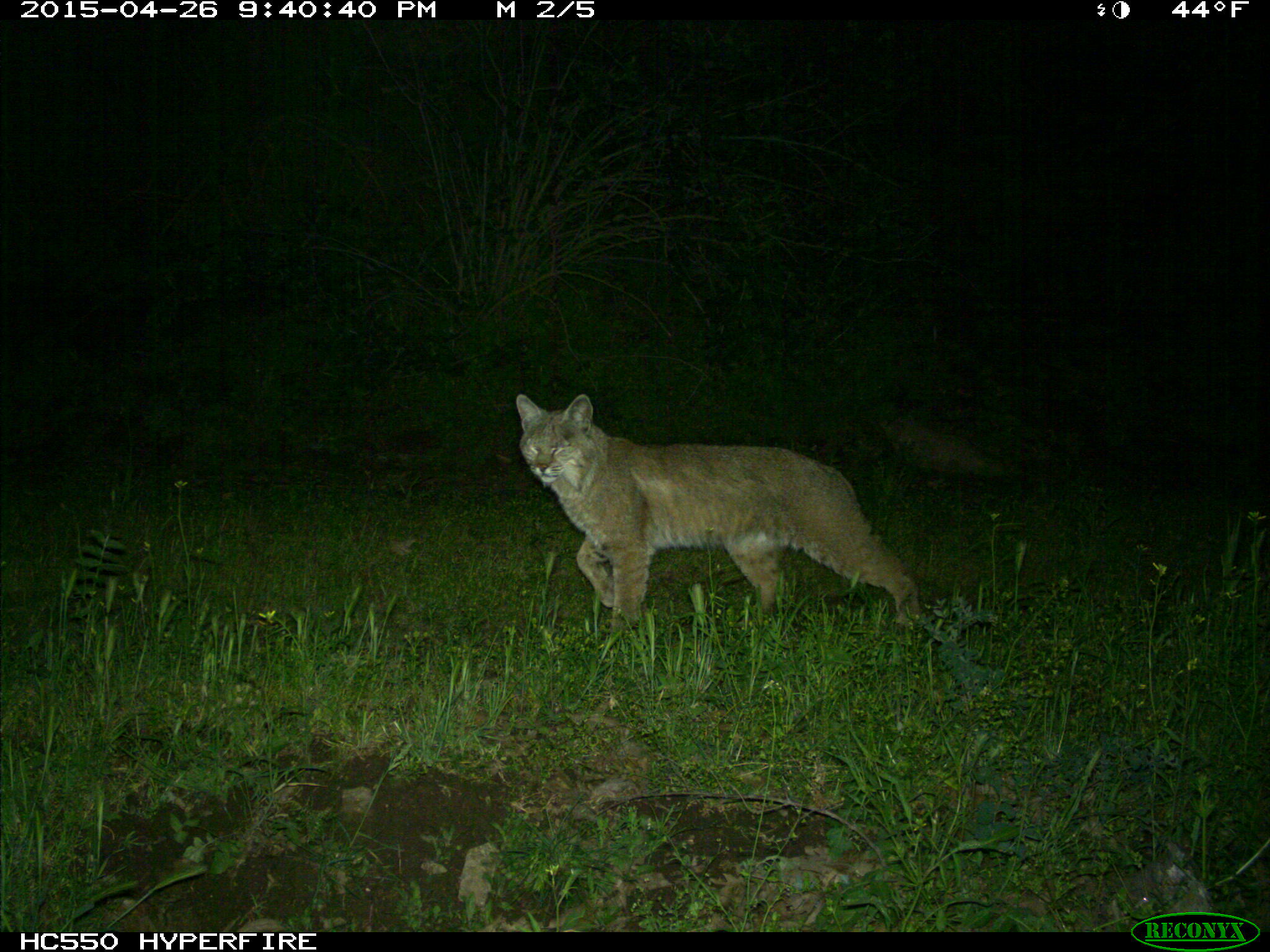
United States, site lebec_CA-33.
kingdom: Animalia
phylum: Chordata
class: Mammalia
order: Carnivora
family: Felidae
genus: Lynx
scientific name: Lynx rufus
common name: bobcat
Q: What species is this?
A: Lynx rufus (bobcat).